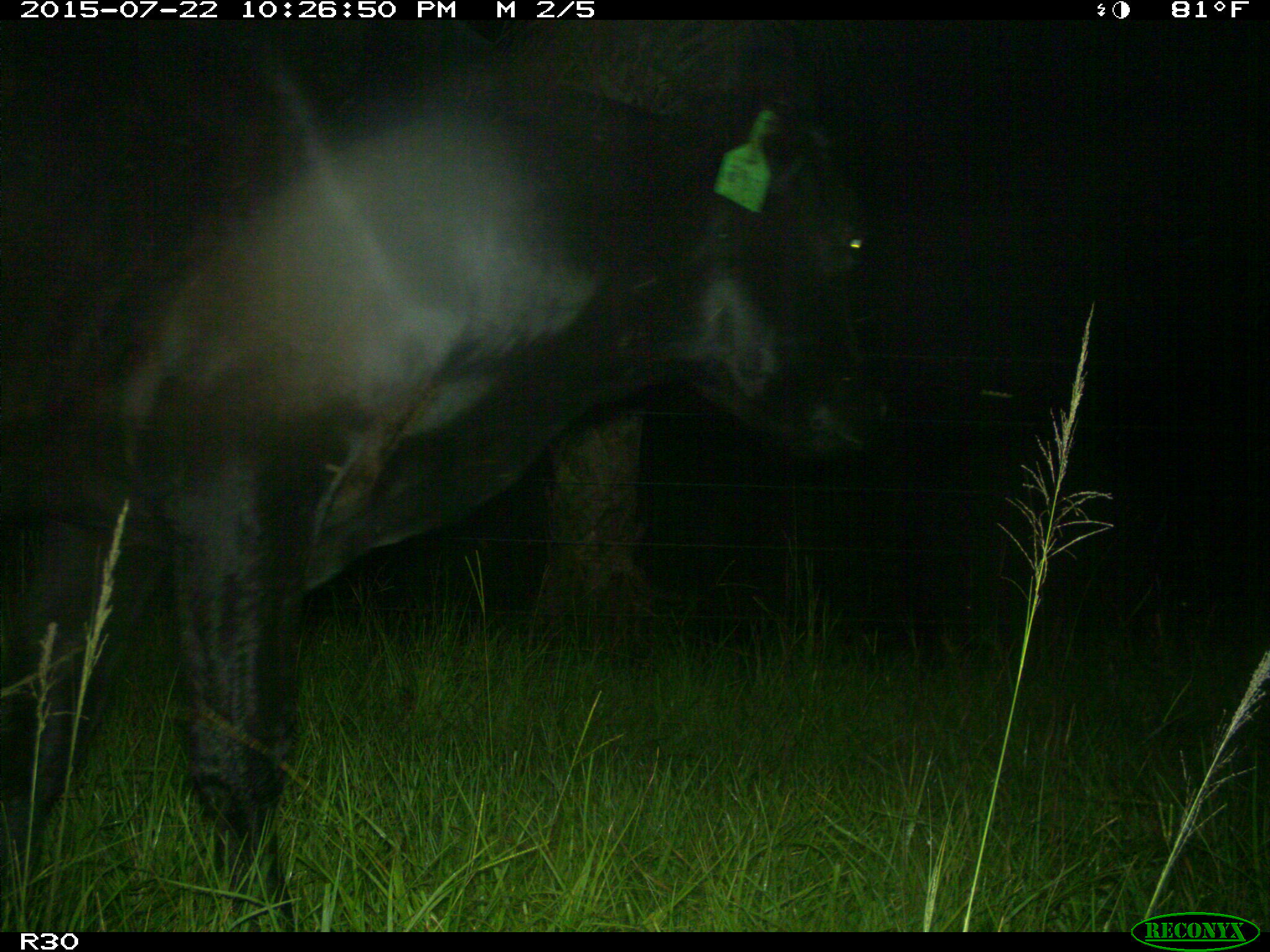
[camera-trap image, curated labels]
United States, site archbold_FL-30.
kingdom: Animalia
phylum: Chordata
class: Mammalia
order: Artiodactyla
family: Bovidae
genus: Bos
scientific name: Bos taurus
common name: domestic cow